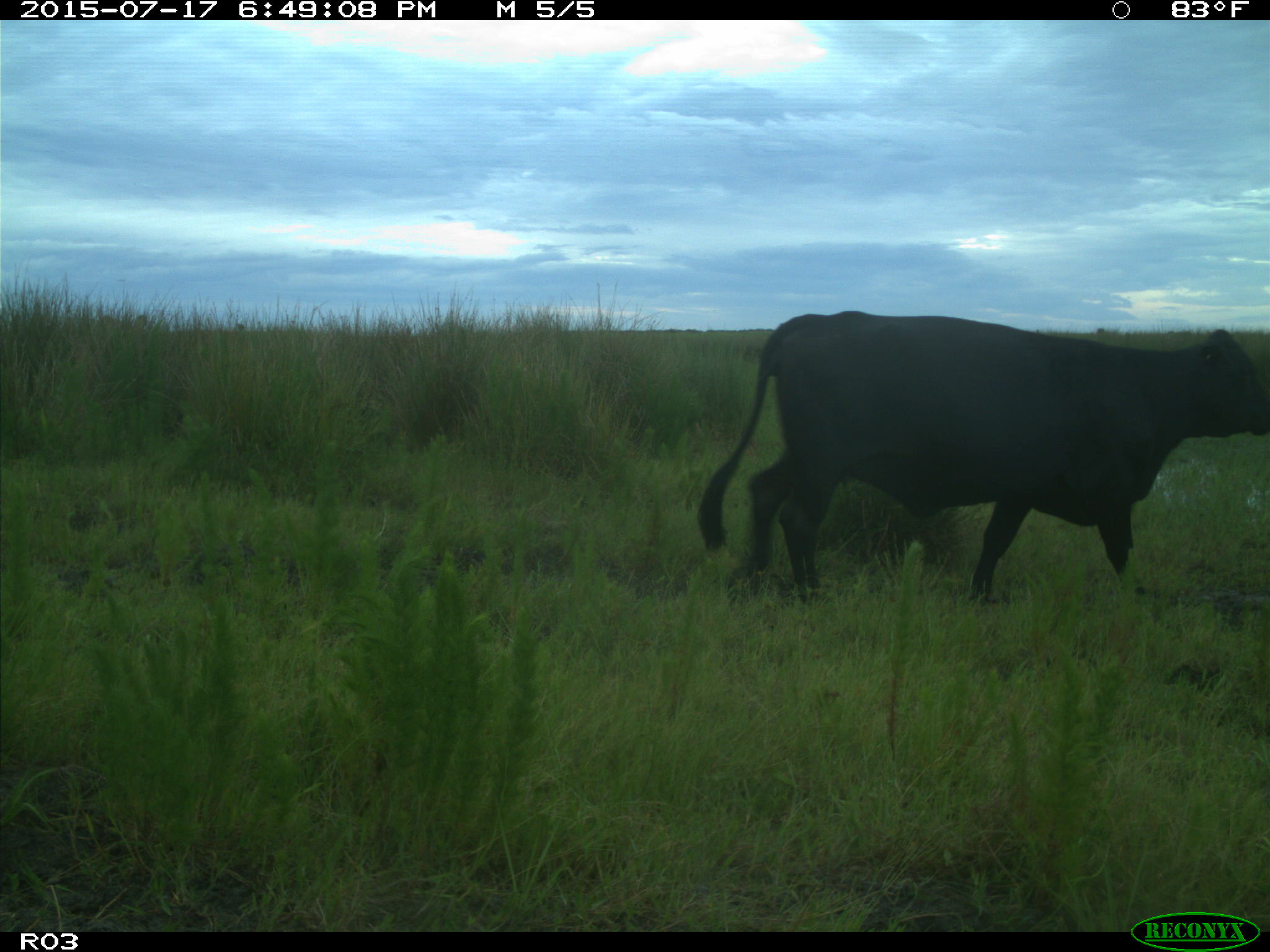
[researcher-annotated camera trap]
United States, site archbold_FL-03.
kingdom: Animalia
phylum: Chordata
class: Mammalia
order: Artiodactyla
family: Bovidae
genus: Bos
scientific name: Bos taurus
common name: domestic cow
Bos taurus (domestic cow).